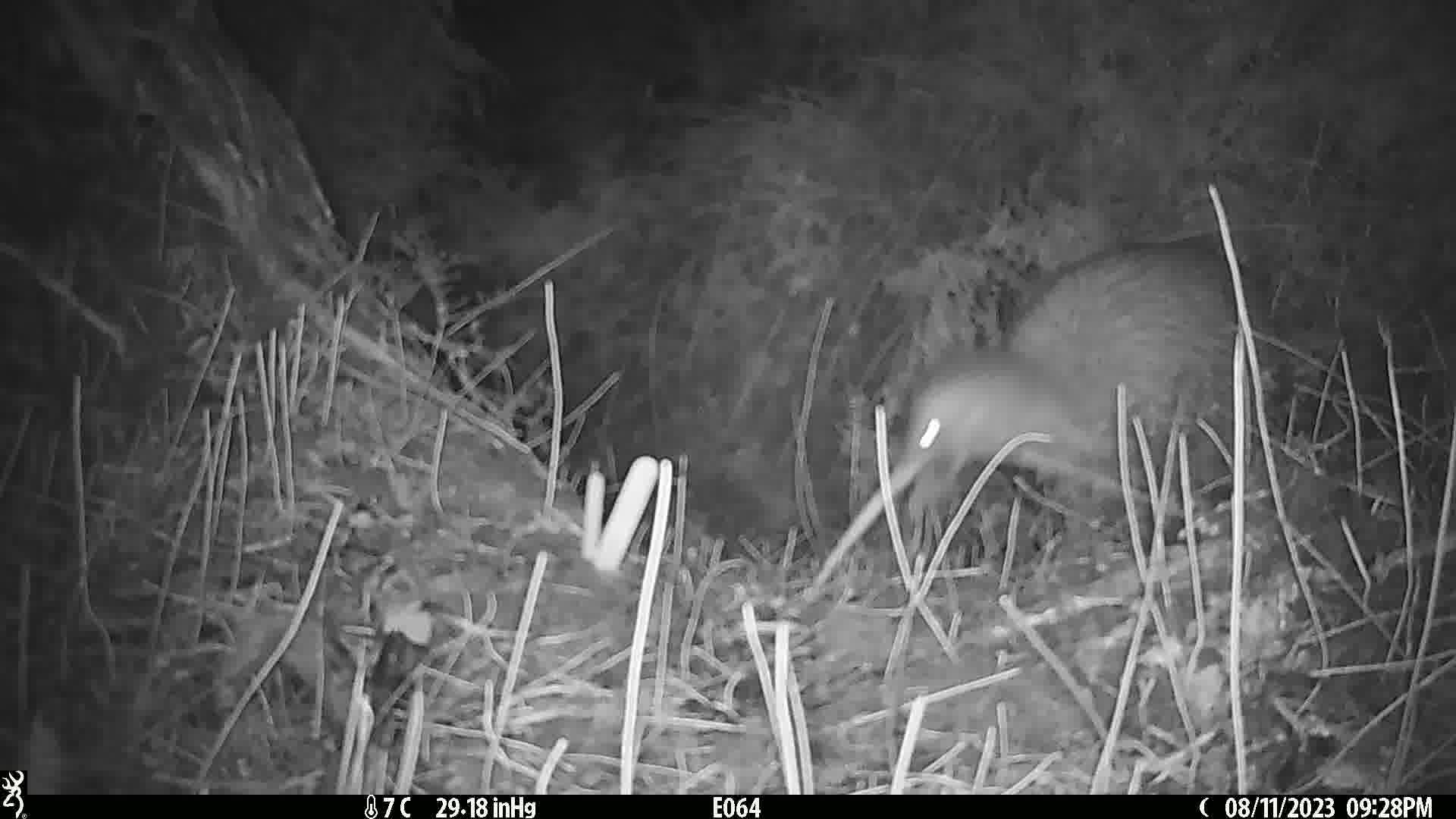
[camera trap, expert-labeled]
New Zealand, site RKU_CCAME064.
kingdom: Animalia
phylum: Chordata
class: Aves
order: Apterygiformes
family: Apterygidae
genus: Apteryx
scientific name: Apteryx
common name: kiwi